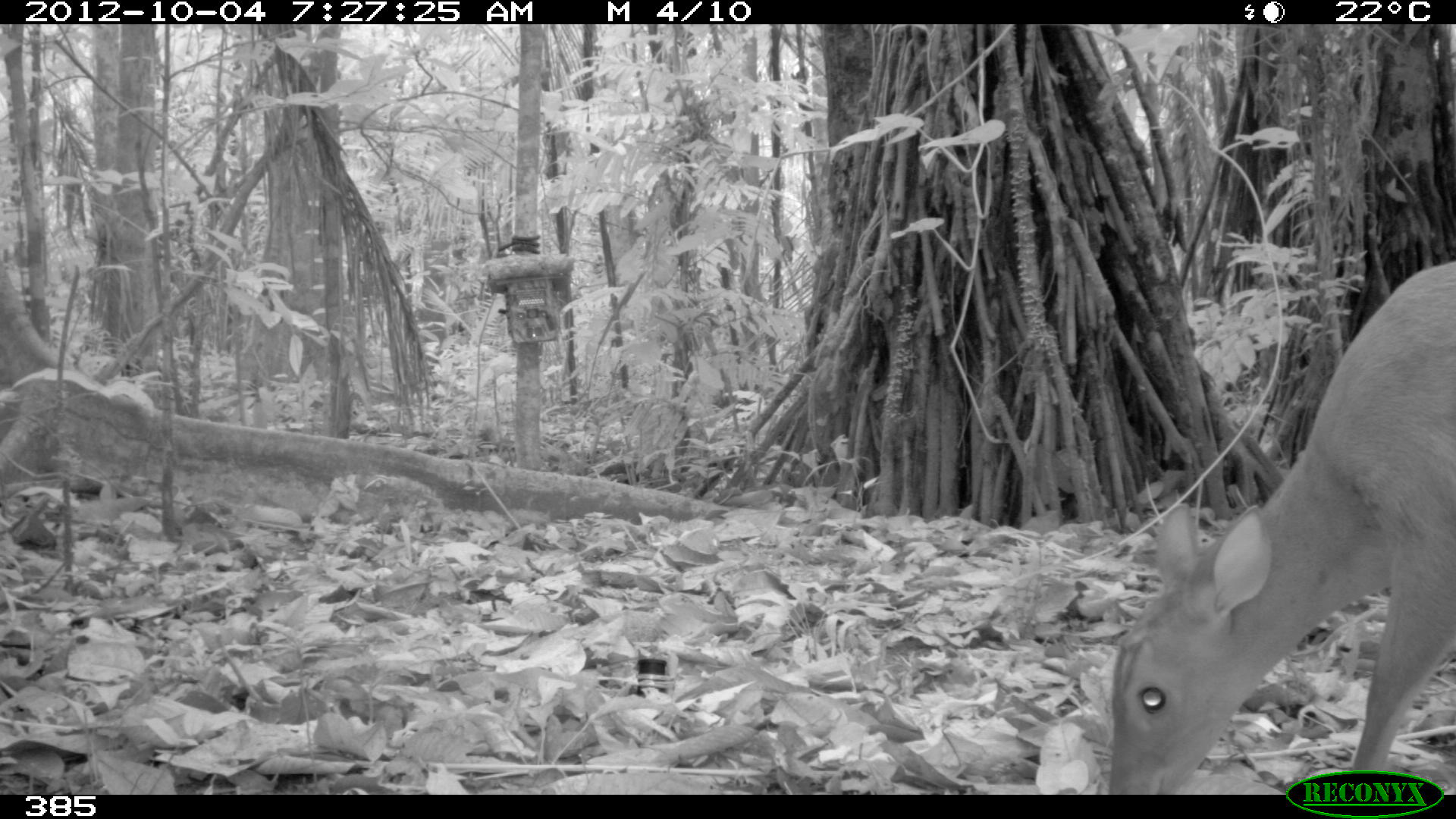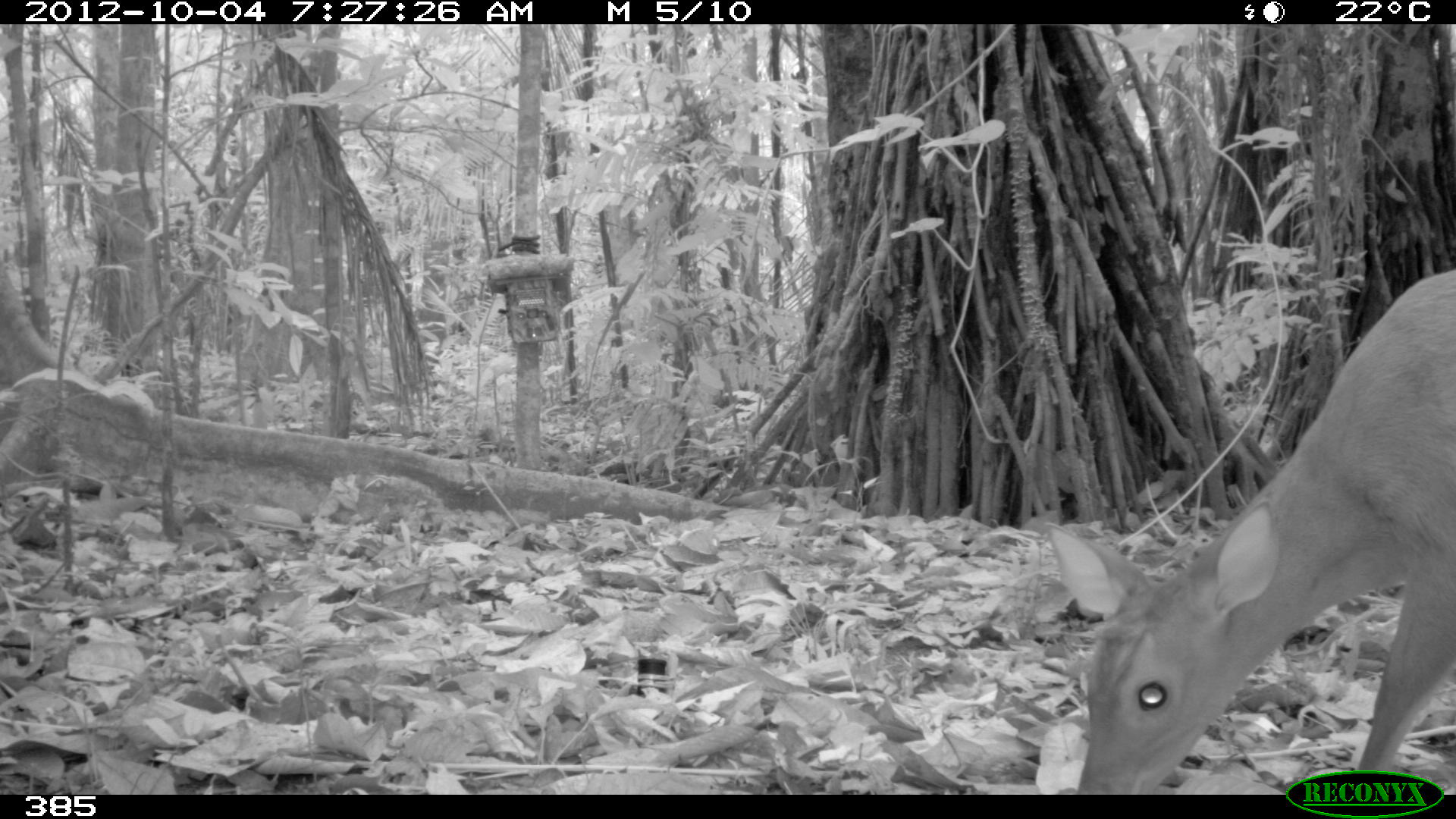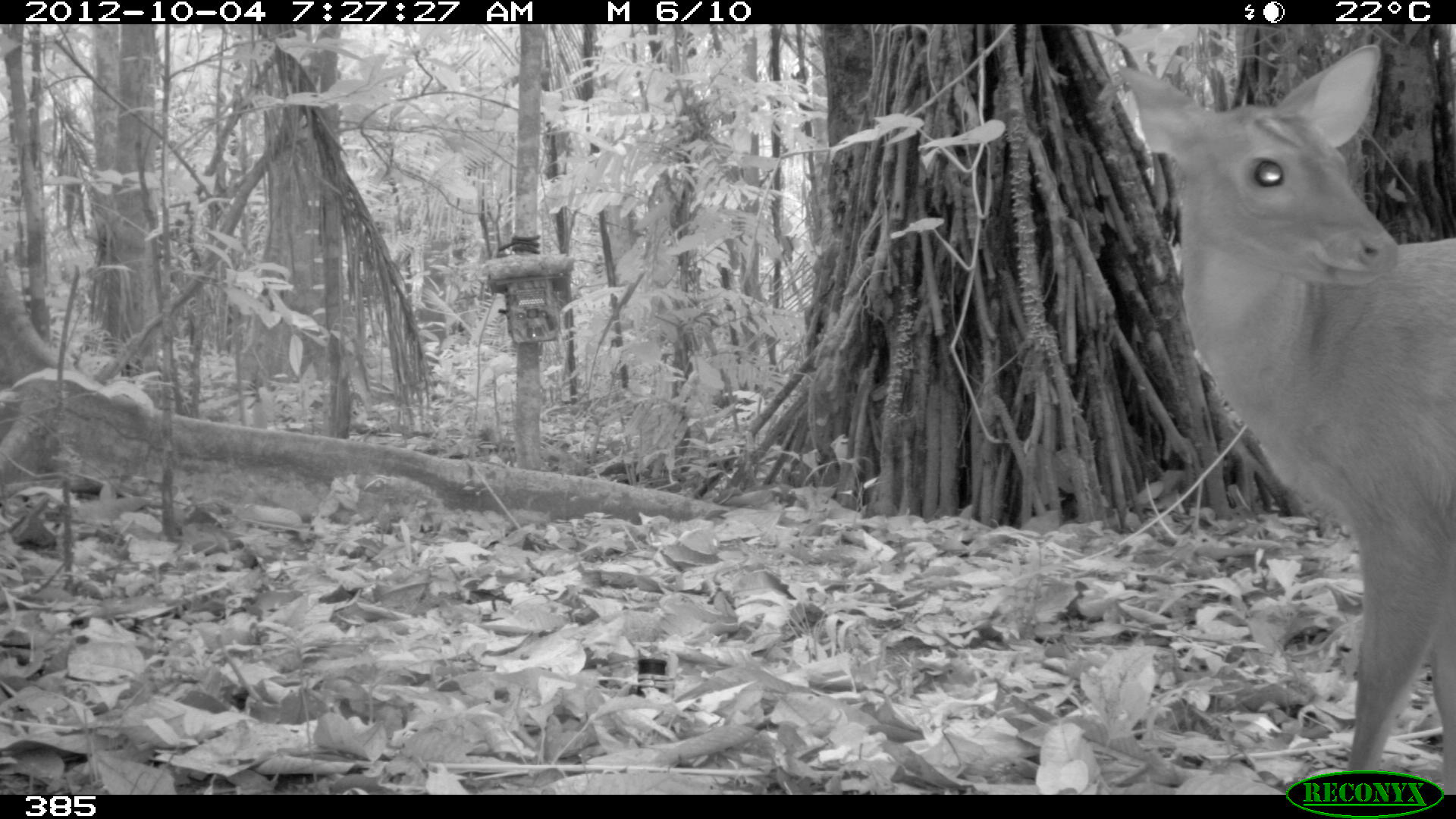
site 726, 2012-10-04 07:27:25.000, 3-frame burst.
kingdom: Animalia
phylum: Chordata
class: Mammalia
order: Artiodactyla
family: Cervidae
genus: Mazama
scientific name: Mazama americana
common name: red brocket